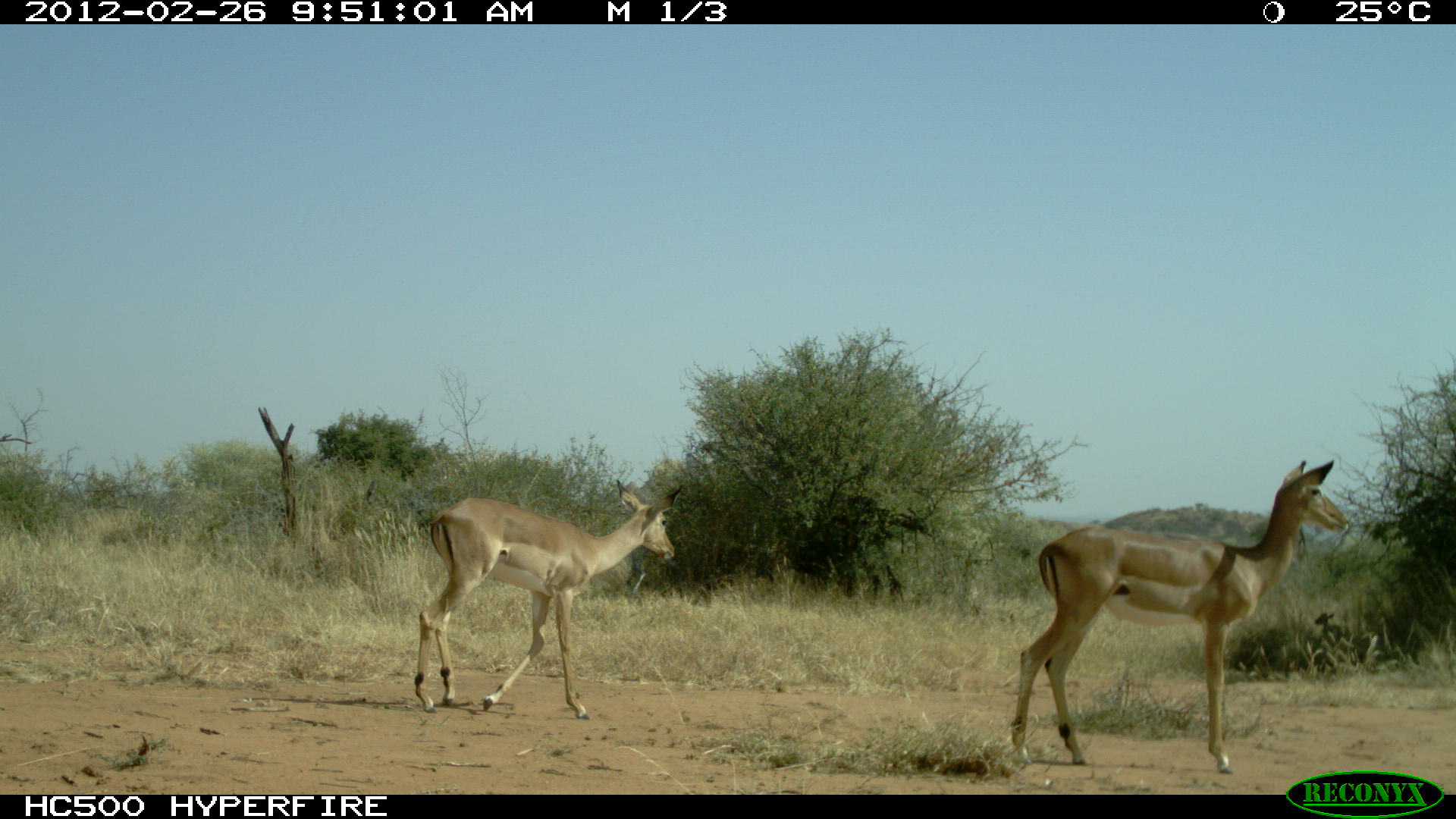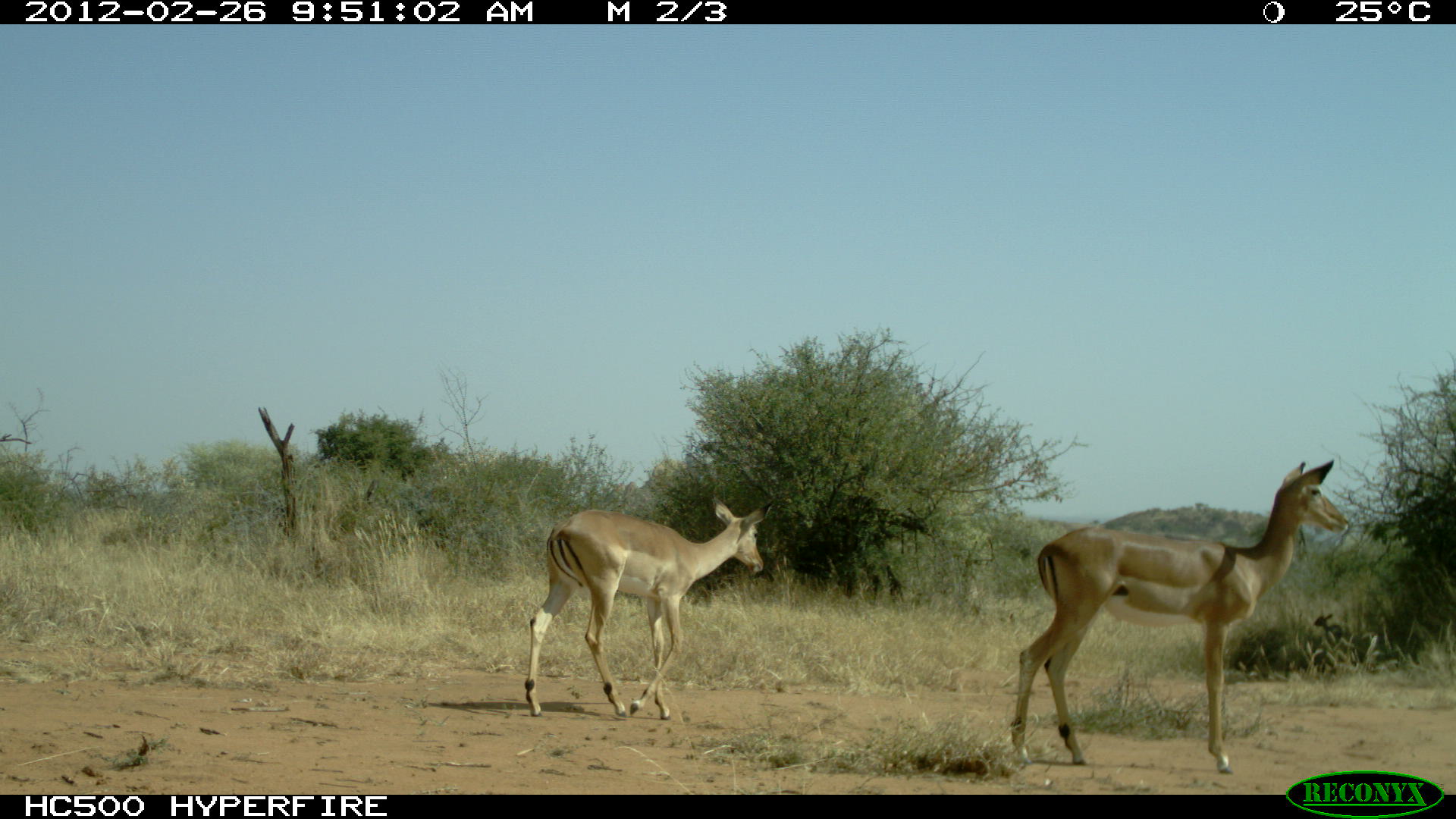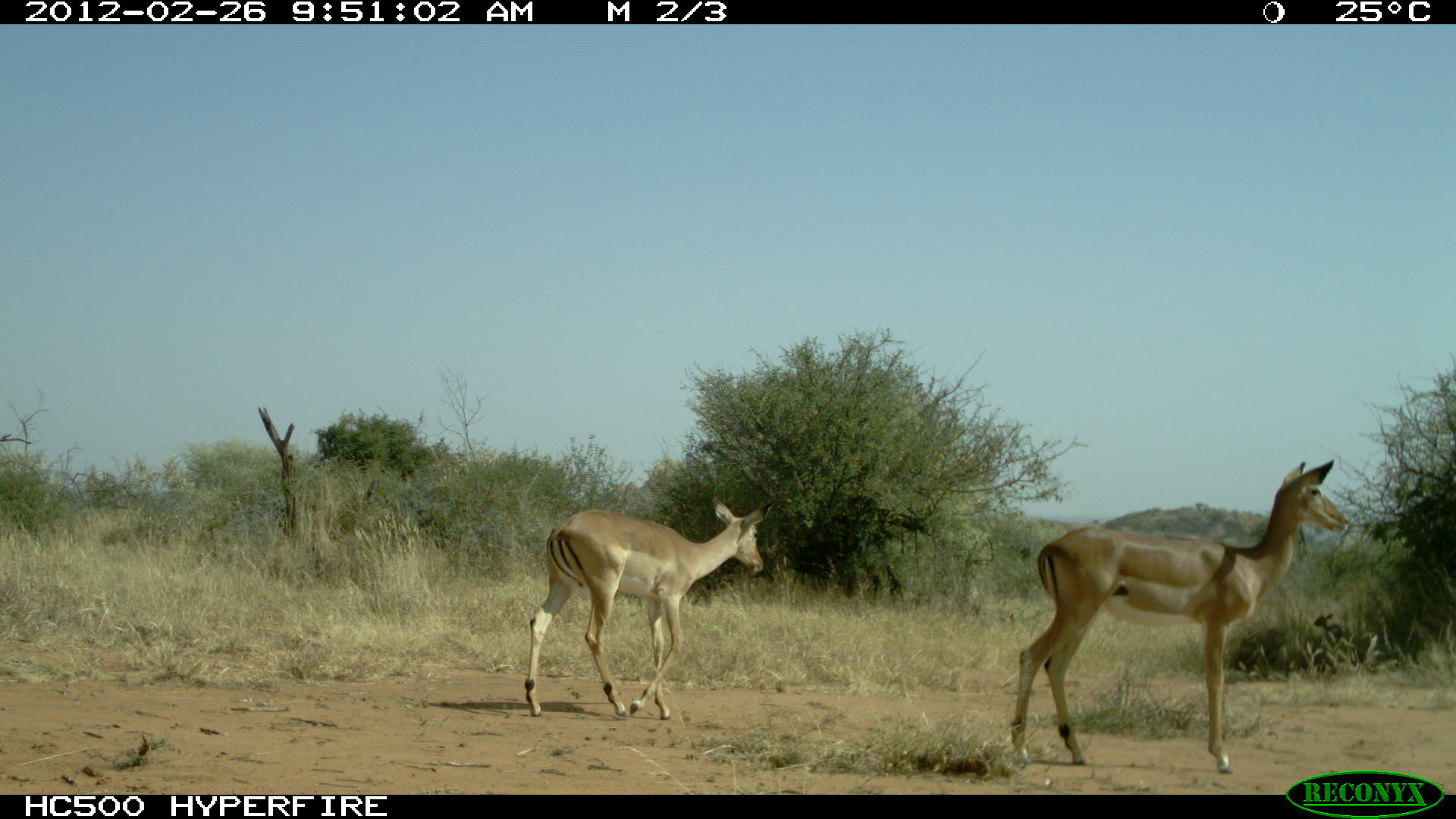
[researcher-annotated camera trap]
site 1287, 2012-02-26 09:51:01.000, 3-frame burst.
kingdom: Animalia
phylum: Chordata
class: Mammalia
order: Artiodactyla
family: Bovidae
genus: Madoqua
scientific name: Madoqua guentheri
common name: günther's dik-dik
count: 1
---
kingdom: Animalia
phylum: Chordata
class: Mammalia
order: Artiodactyla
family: Bovidae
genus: Aepyceros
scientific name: Aepyceros melampus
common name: impala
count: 2